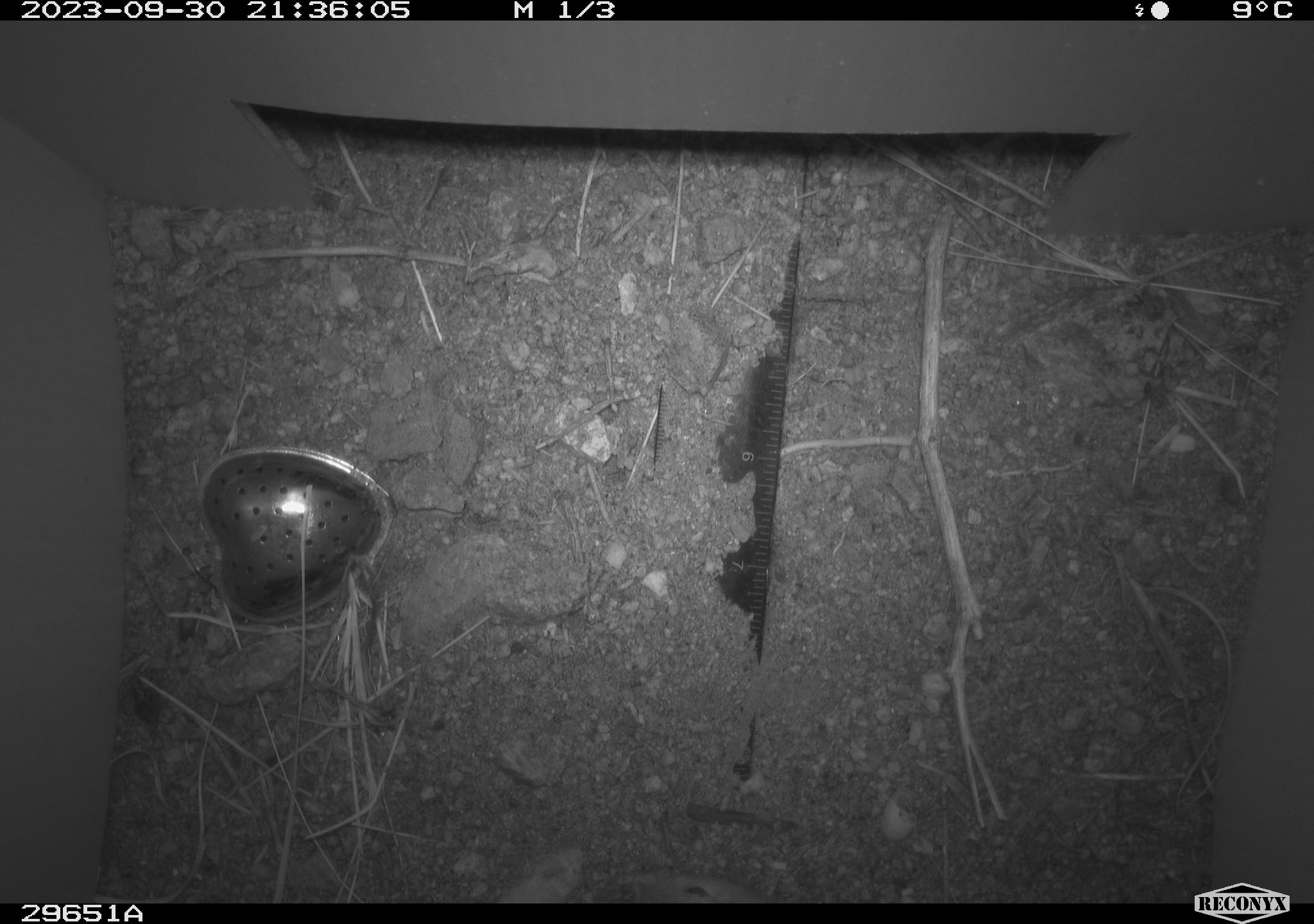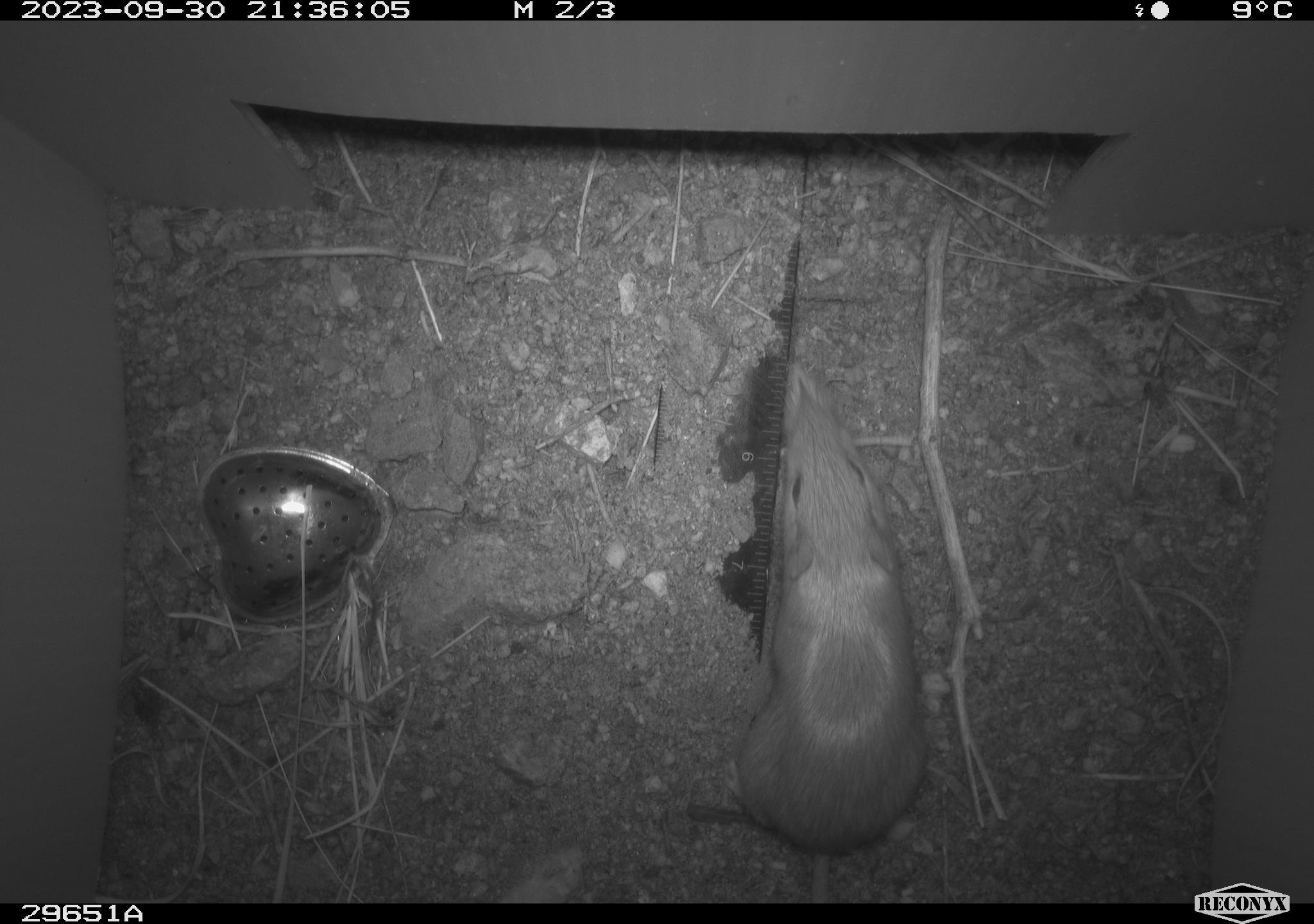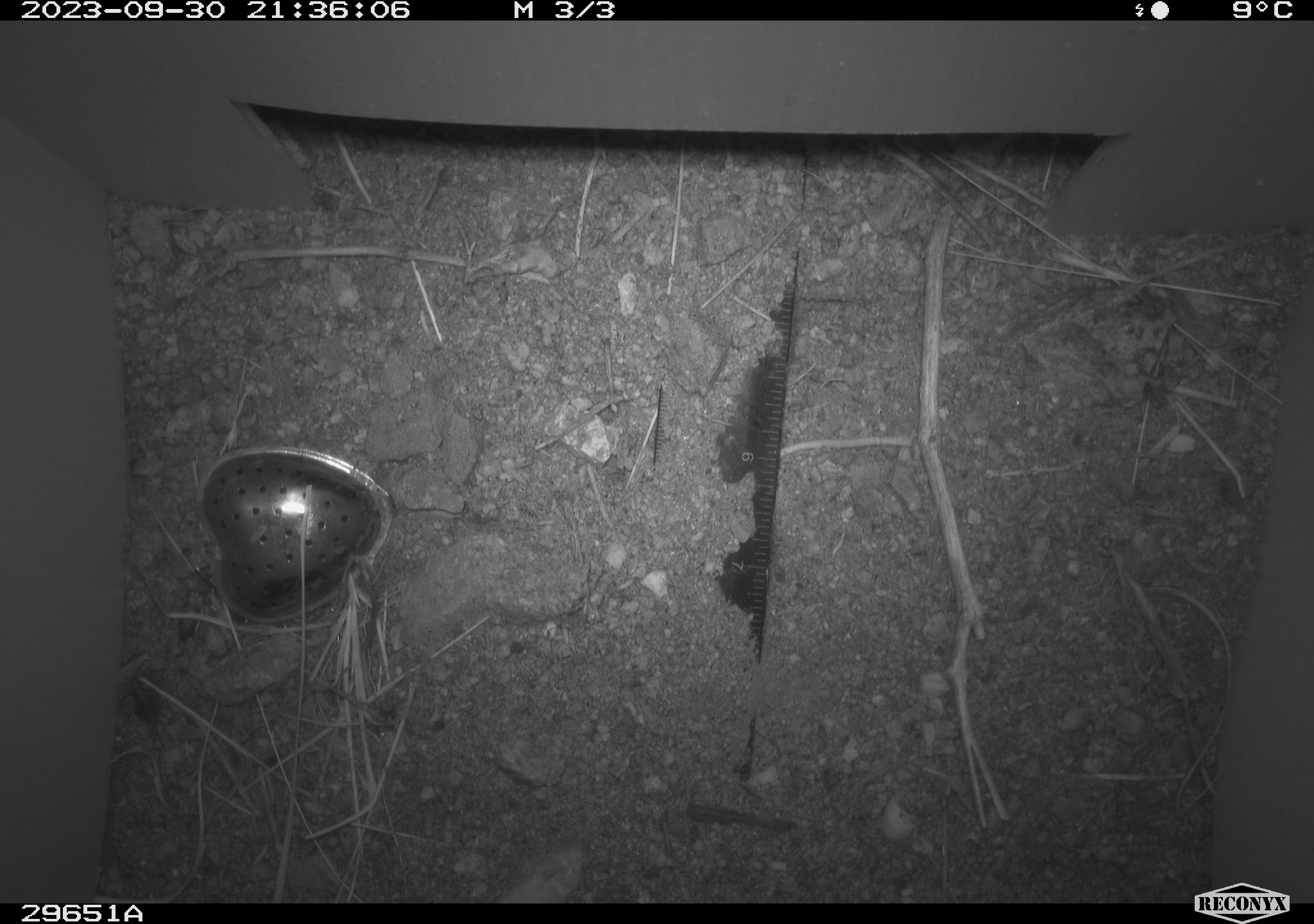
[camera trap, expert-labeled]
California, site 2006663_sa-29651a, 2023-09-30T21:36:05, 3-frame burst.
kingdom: Animalia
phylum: Chordata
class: Mammalia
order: Rodentia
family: Heteromyidae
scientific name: Heteromyidae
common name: kangaroo rats and pocket mice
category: heteromyidae family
Heteromyidae family (kangaroo rats and pocket mice) (Heteromyidae).